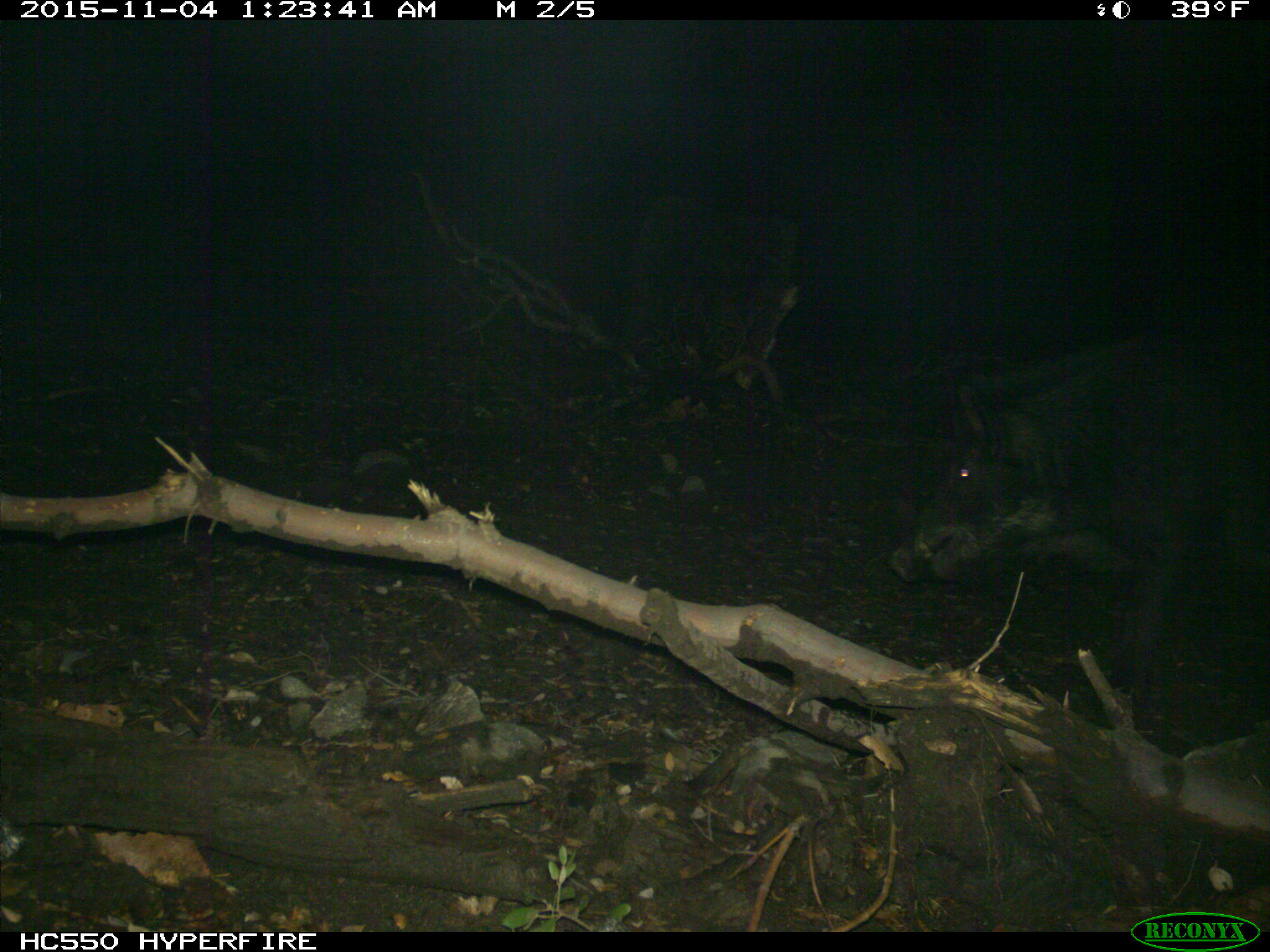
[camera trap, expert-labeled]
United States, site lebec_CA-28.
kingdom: Animalia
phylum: Chordata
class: Mammalia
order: Artiodactyla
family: Suidae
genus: Sus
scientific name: Sus scrofa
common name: wild boar